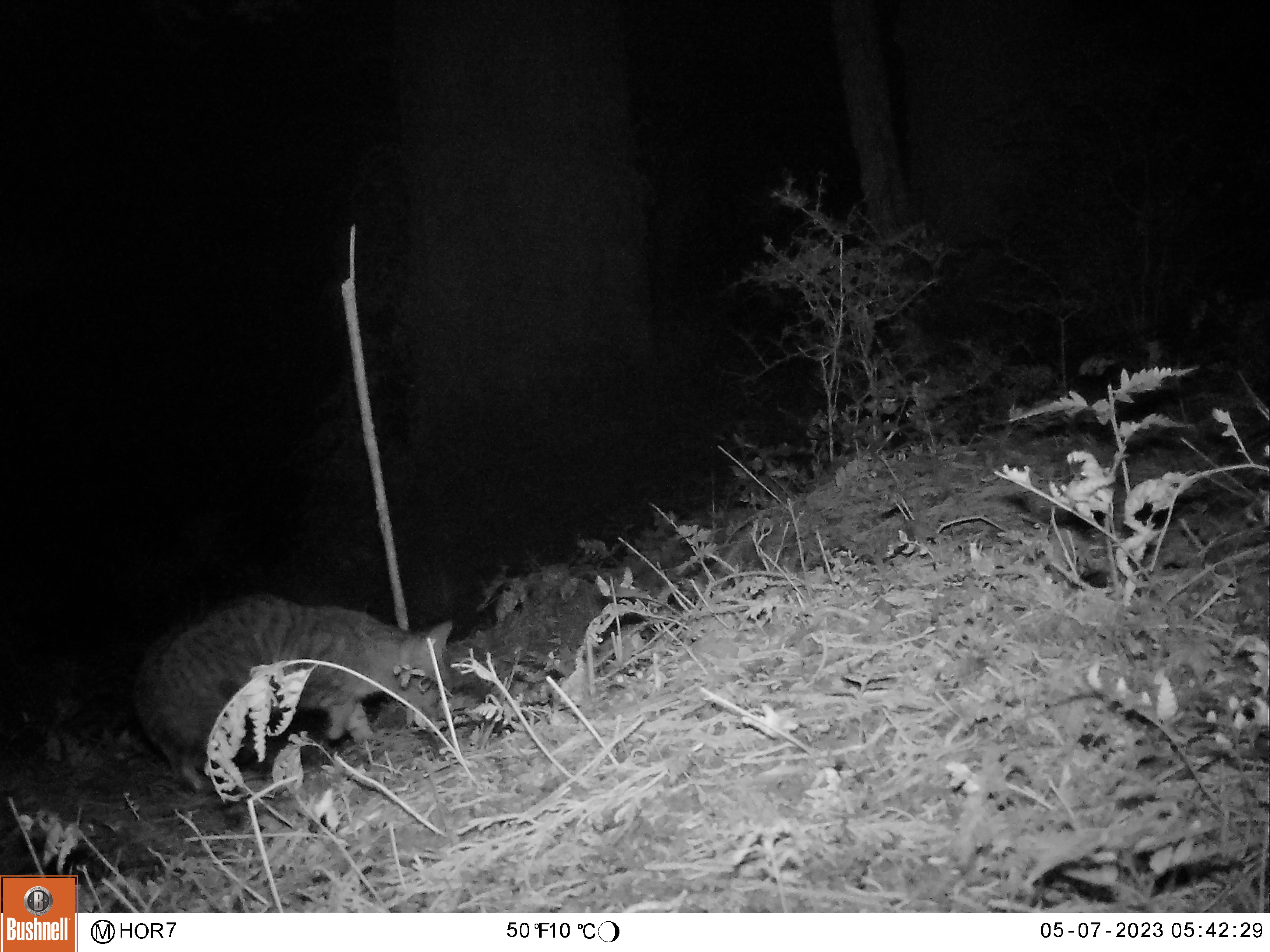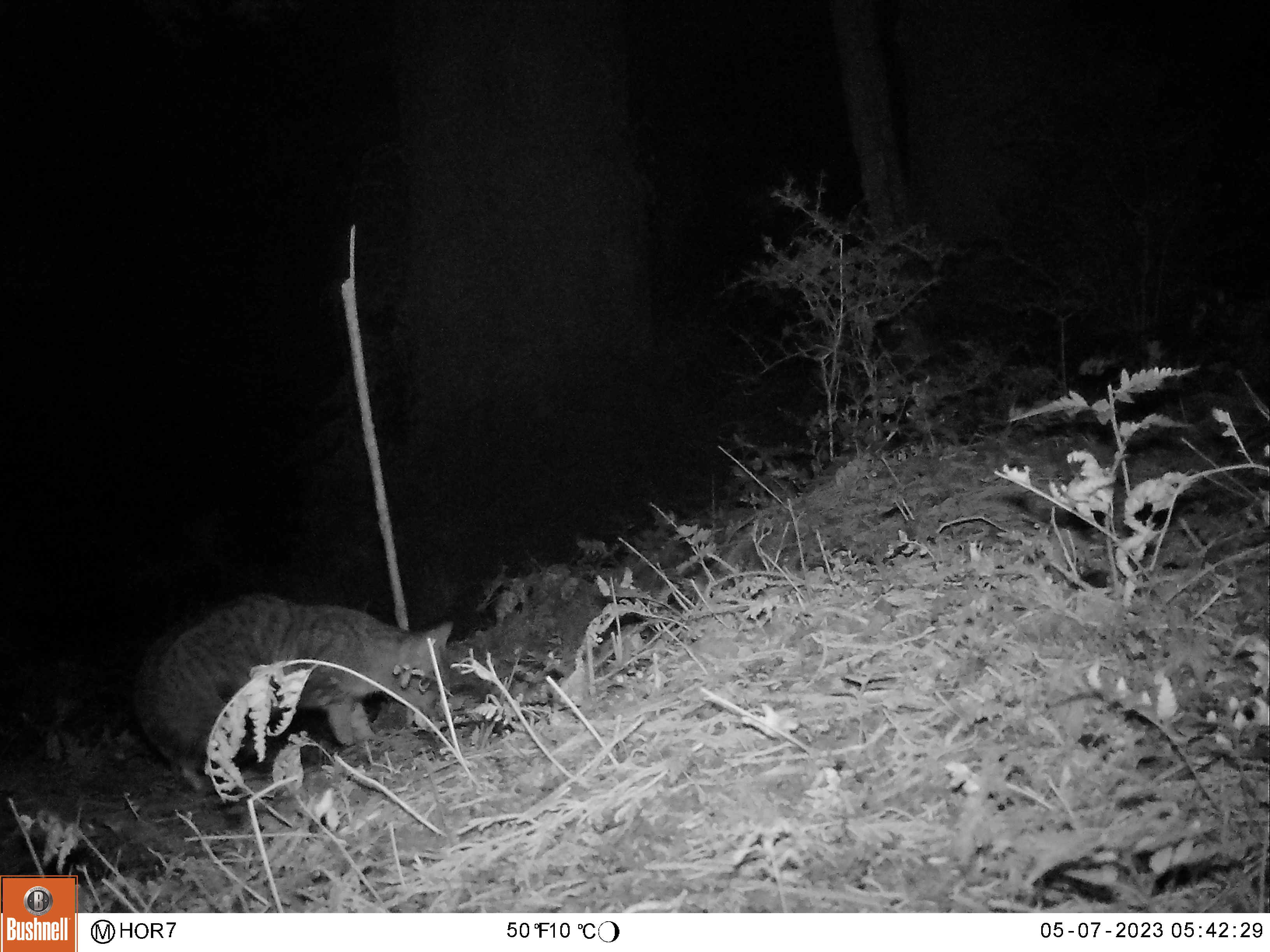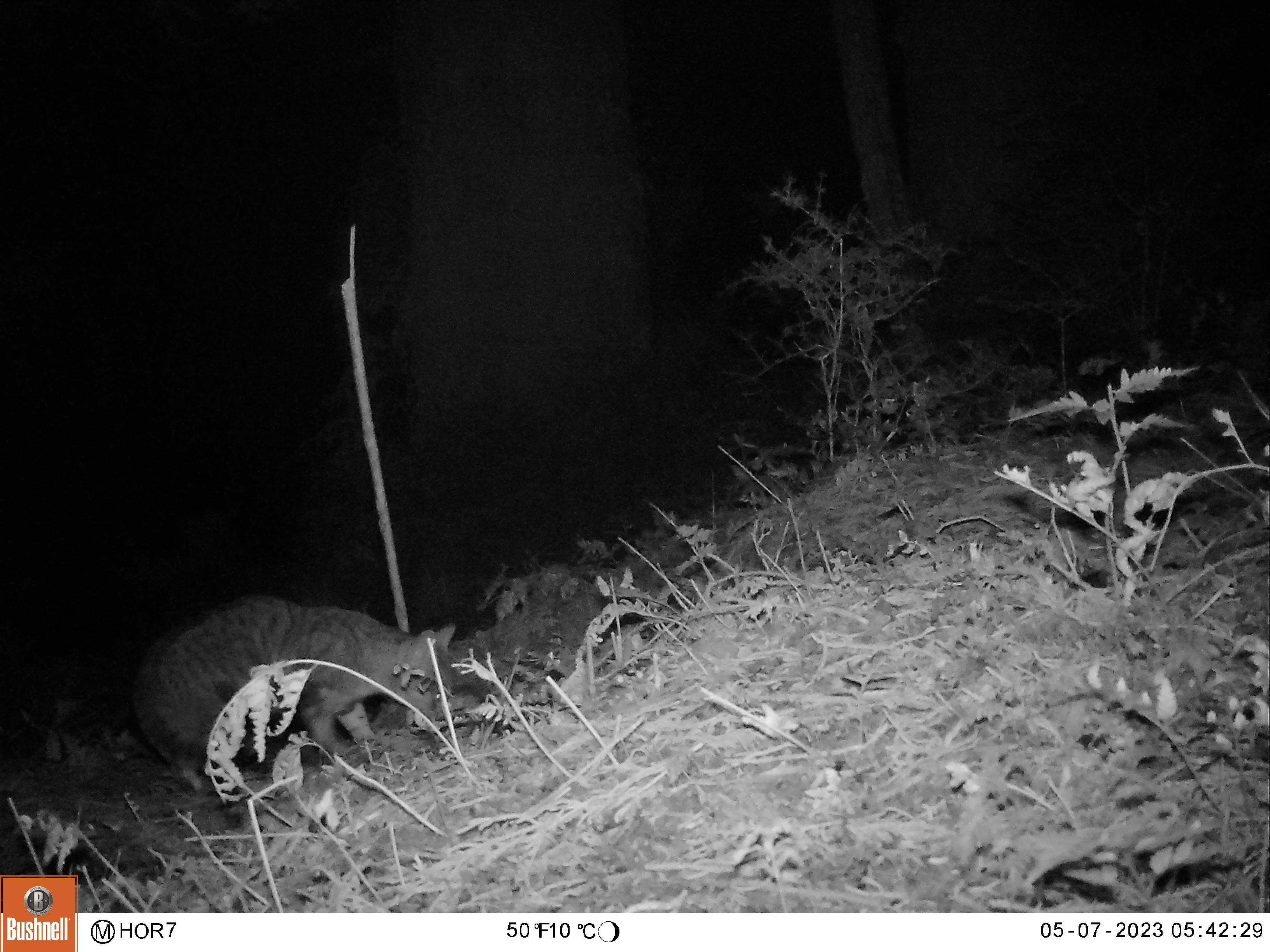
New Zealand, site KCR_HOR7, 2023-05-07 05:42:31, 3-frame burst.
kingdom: Animalia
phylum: Chordata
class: Mammalia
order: Carnivora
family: Felidae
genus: Felis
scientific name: Felis catus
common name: domestic cat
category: cat